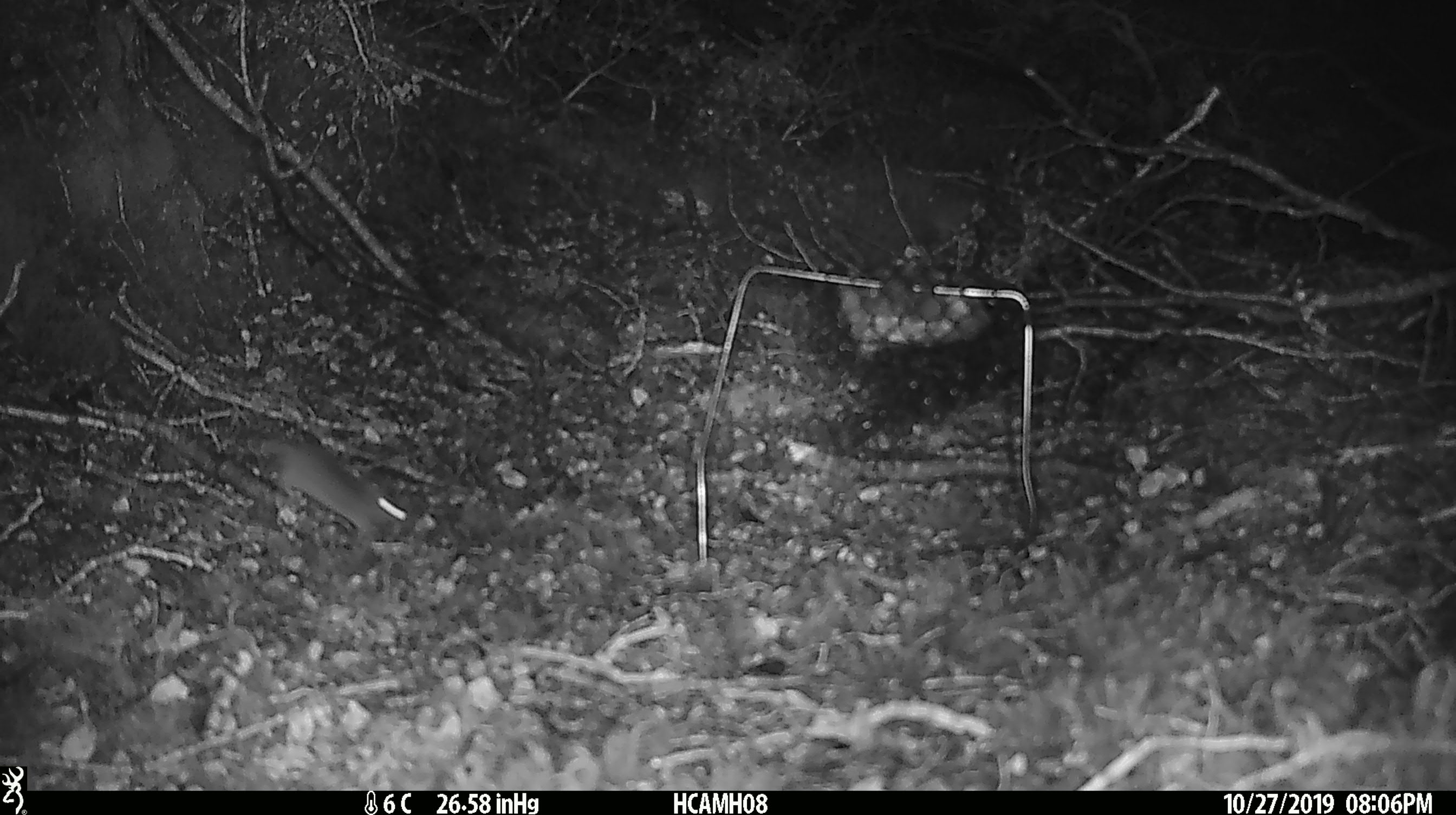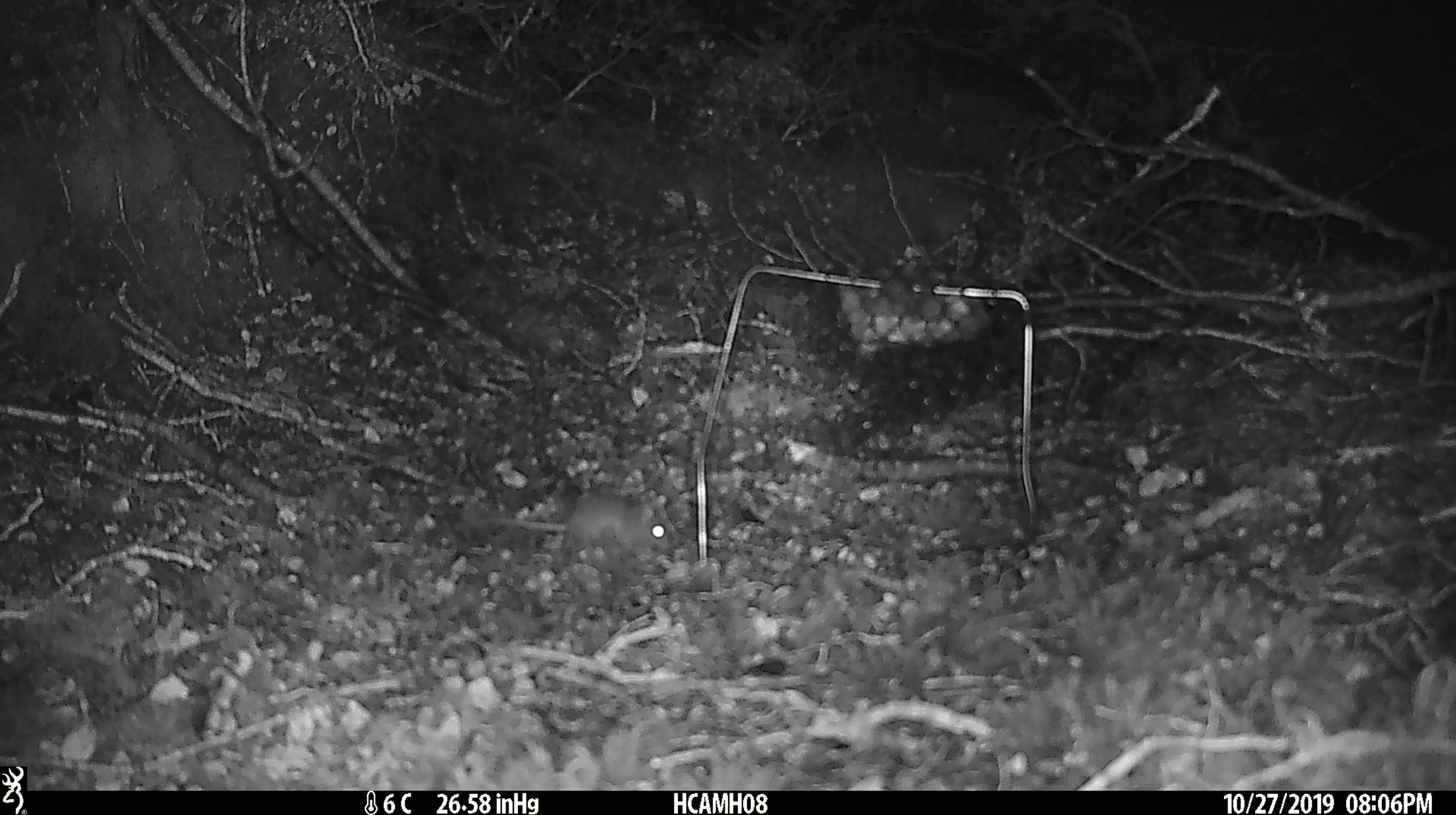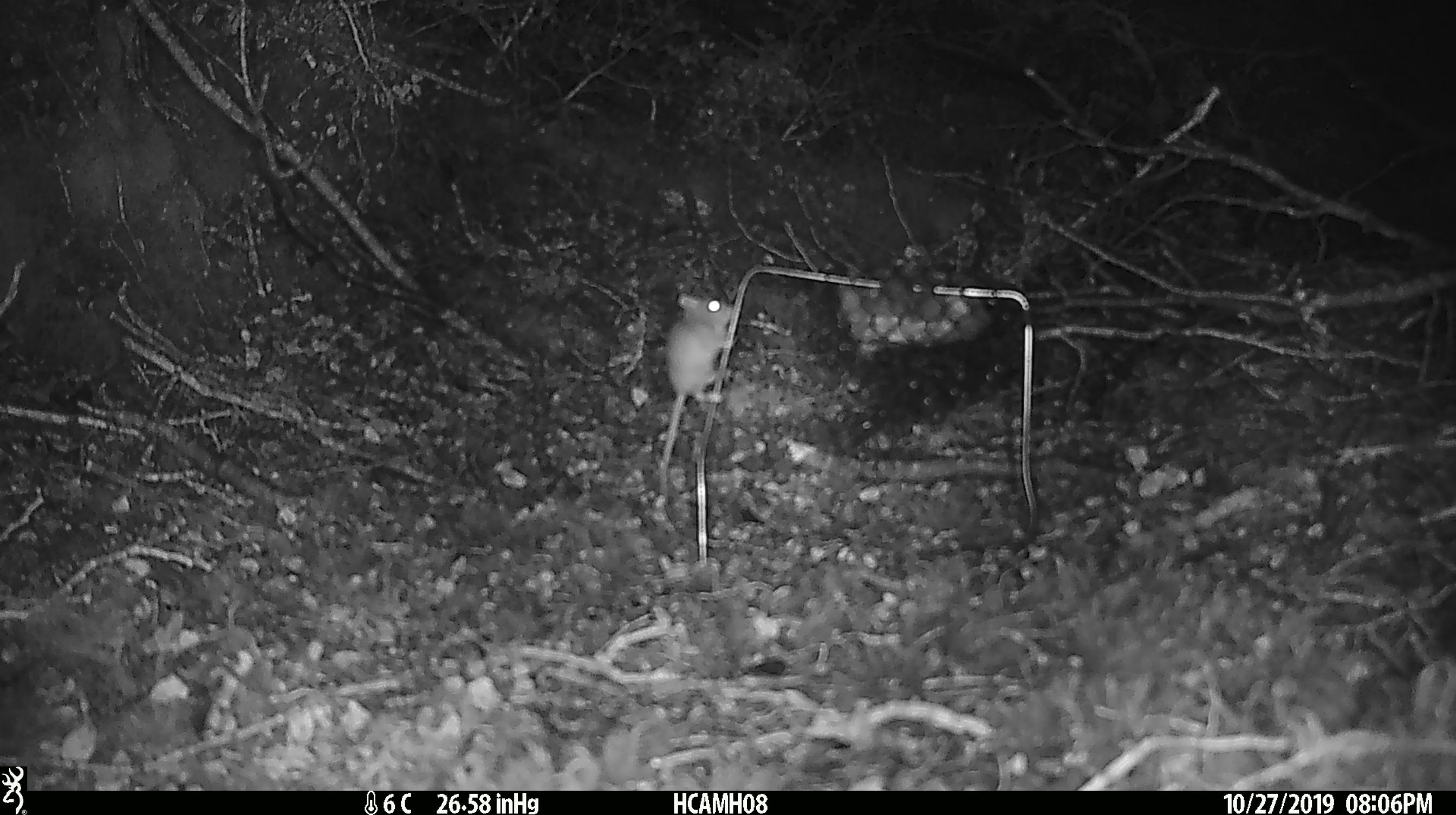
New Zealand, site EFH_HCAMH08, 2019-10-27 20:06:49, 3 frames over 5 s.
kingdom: Animalia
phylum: Chordata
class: Mammalia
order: Rodentia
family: Muridae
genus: Mus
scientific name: Mus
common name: mouse